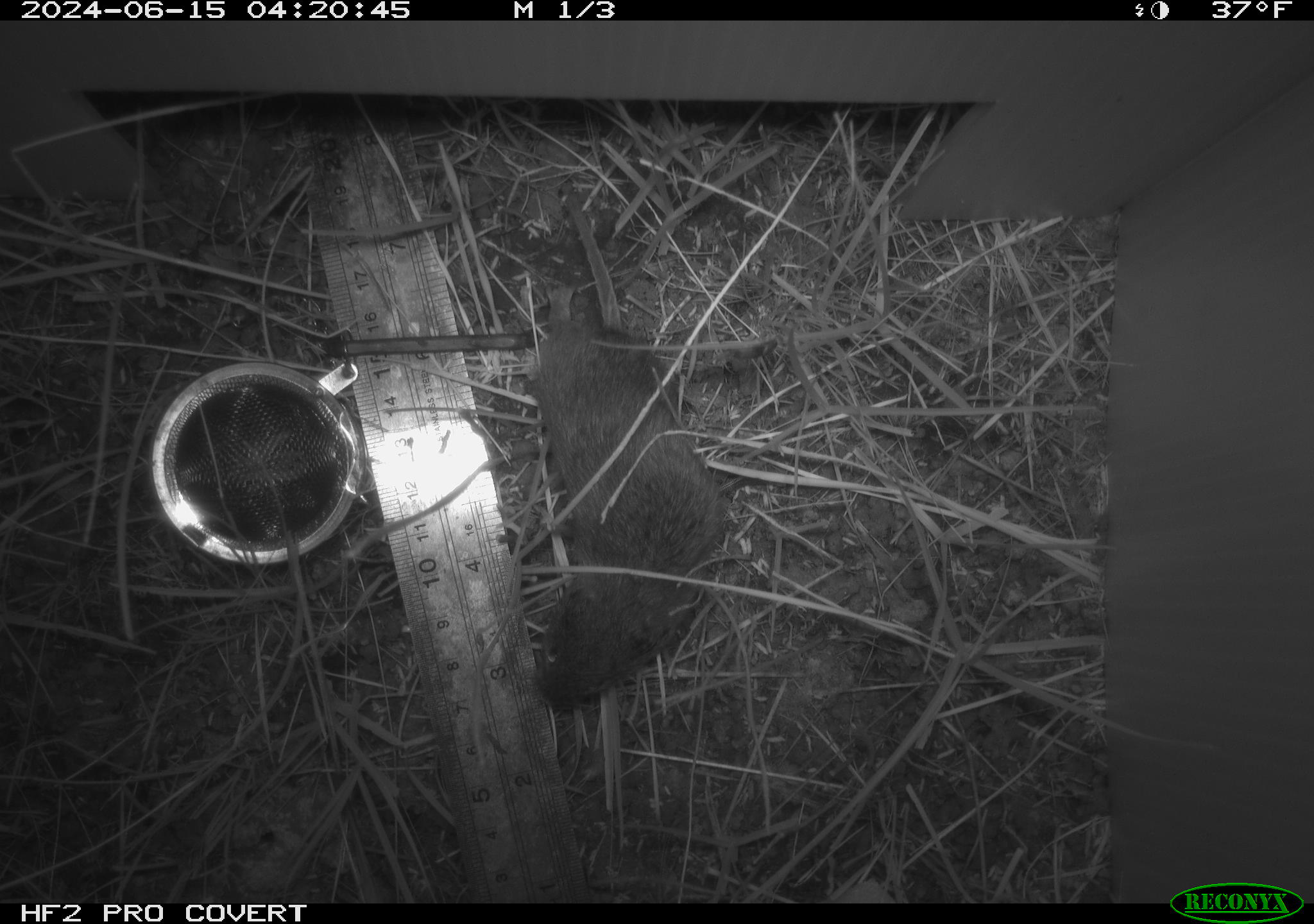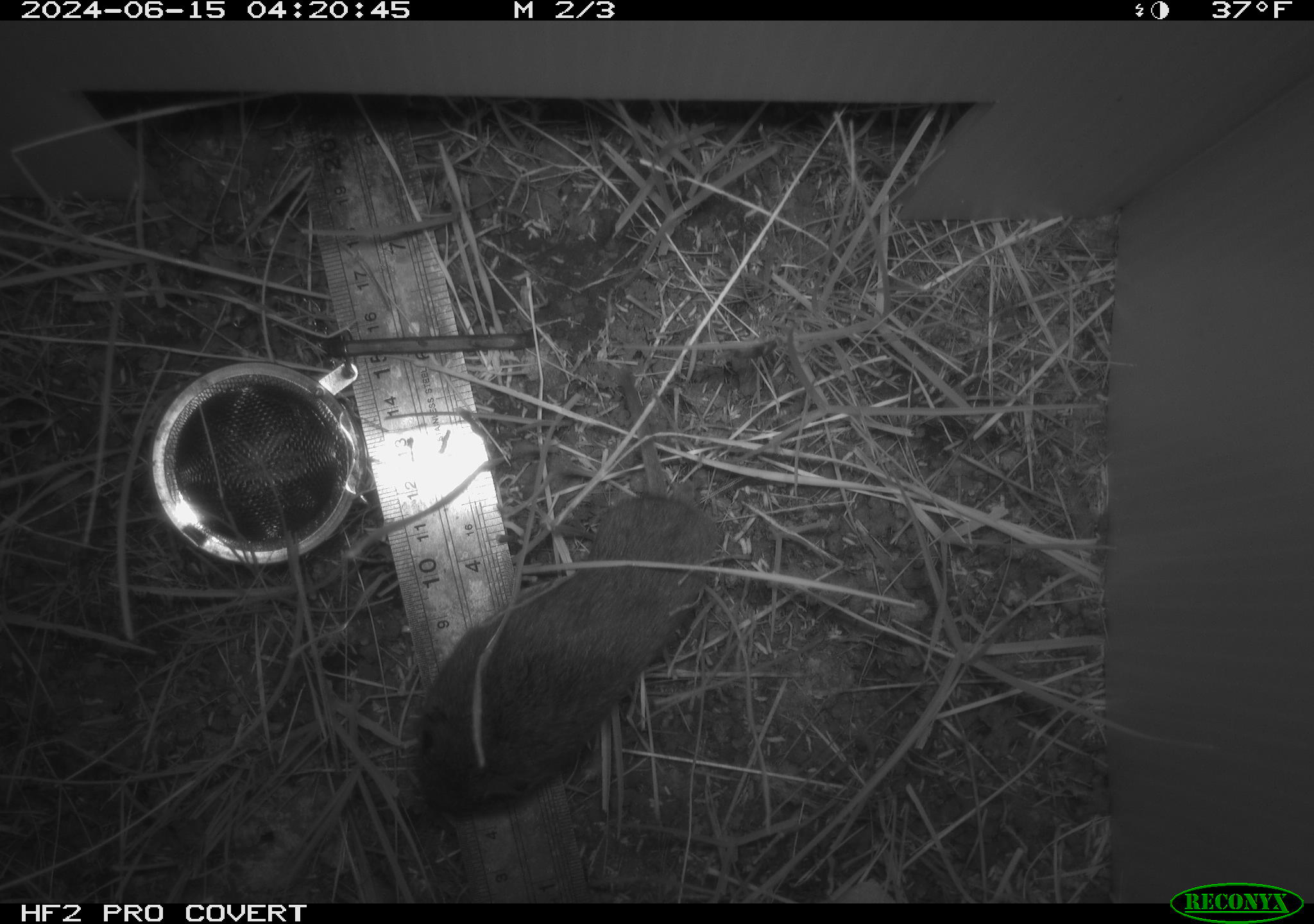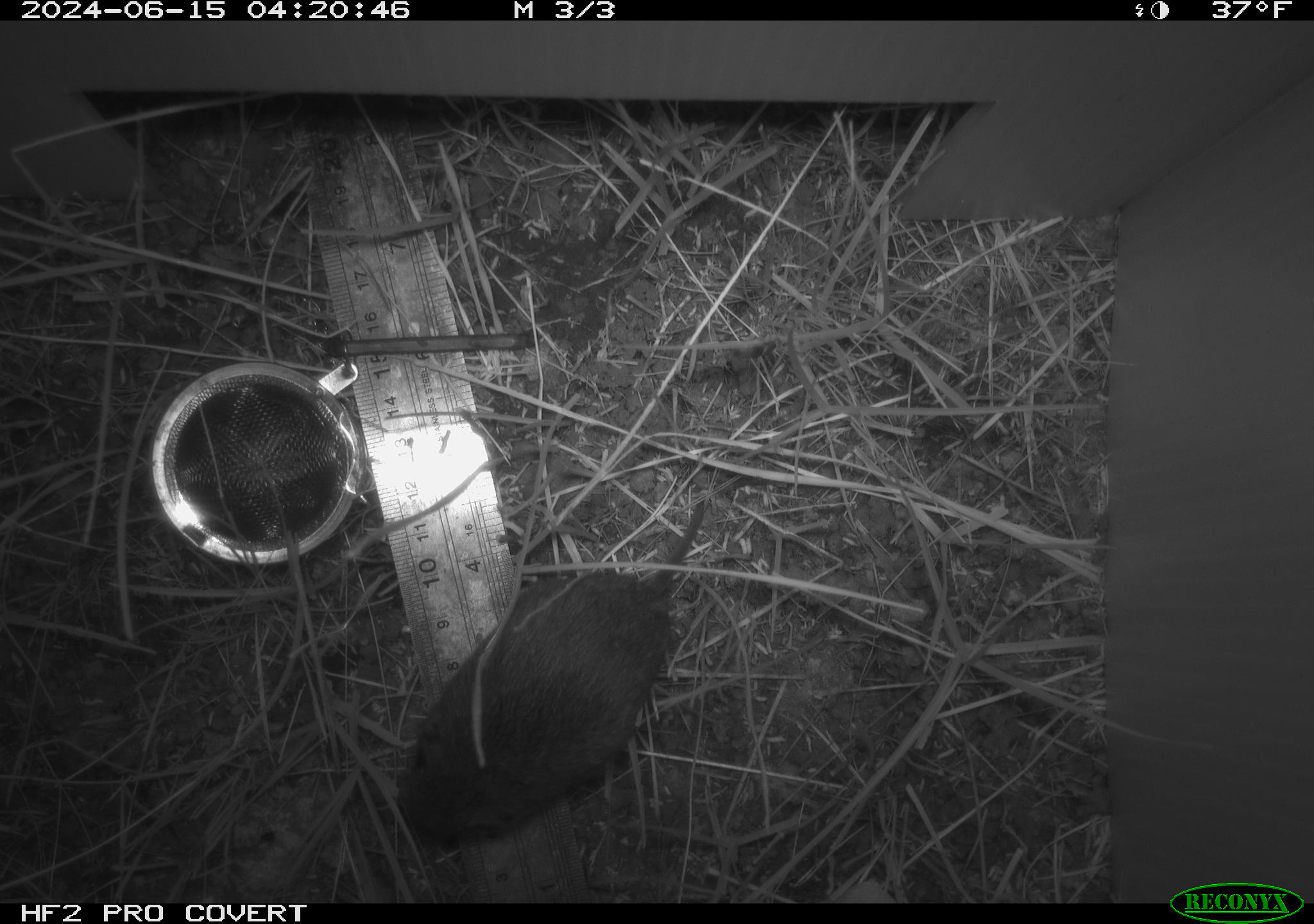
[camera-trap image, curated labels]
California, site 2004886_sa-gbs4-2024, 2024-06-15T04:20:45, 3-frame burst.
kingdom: Animalia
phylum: Chordata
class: Mammalia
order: Rodentia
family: Cricetidae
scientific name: Arvicolinae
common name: voles, lemmings, and muskrats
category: arvicolinae subfamily